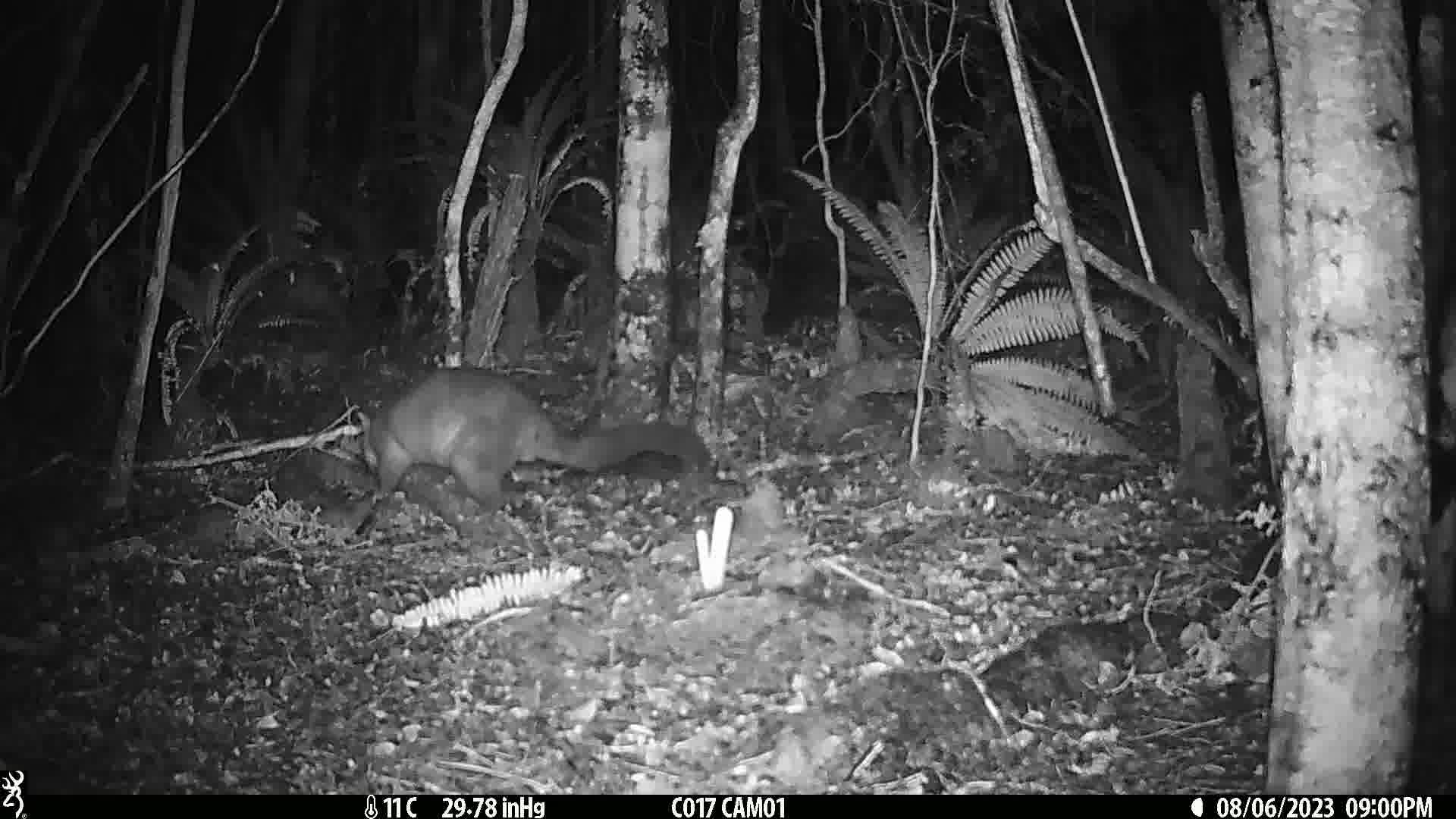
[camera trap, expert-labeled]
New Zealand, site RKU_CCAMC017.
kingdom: Animalia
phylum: Chordata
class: Mammalia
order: Diprotodontia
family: Phalangeridae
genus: Trichosurus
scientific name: Trichosurus vulpecula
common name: common brushtail possum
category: possum